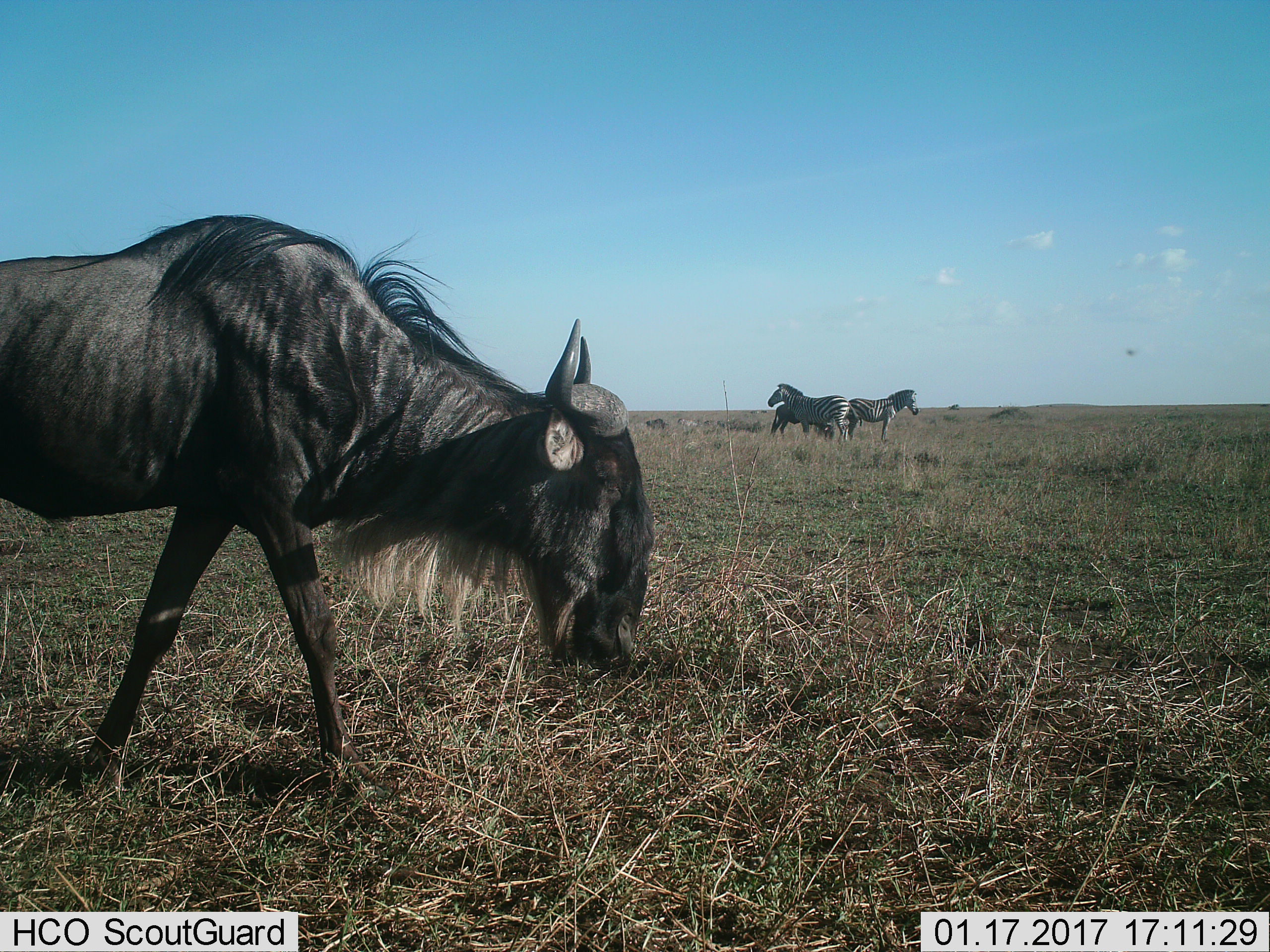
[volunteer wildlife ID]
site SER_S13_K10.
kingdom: Animalia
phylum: Chordata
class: Mammalia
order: Artiodactyla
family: Bovidae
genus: Connochaetes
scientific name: Connochaetes taurinus taurinus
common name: blue wildebeest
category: wildebeestblue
Wildebeestblue (blue wildebeest) (Connochaetes taurinus taurinus), count 1. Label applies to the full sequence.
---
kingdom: Animalia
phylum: Chordata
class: Mammalia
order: Perissodactyla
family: Equidae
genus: Equus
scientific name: Equus quagga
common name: plains zebra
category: zebraplains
Zebraplains (plains zebra) (Equus quagga), count 3. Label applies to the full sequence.